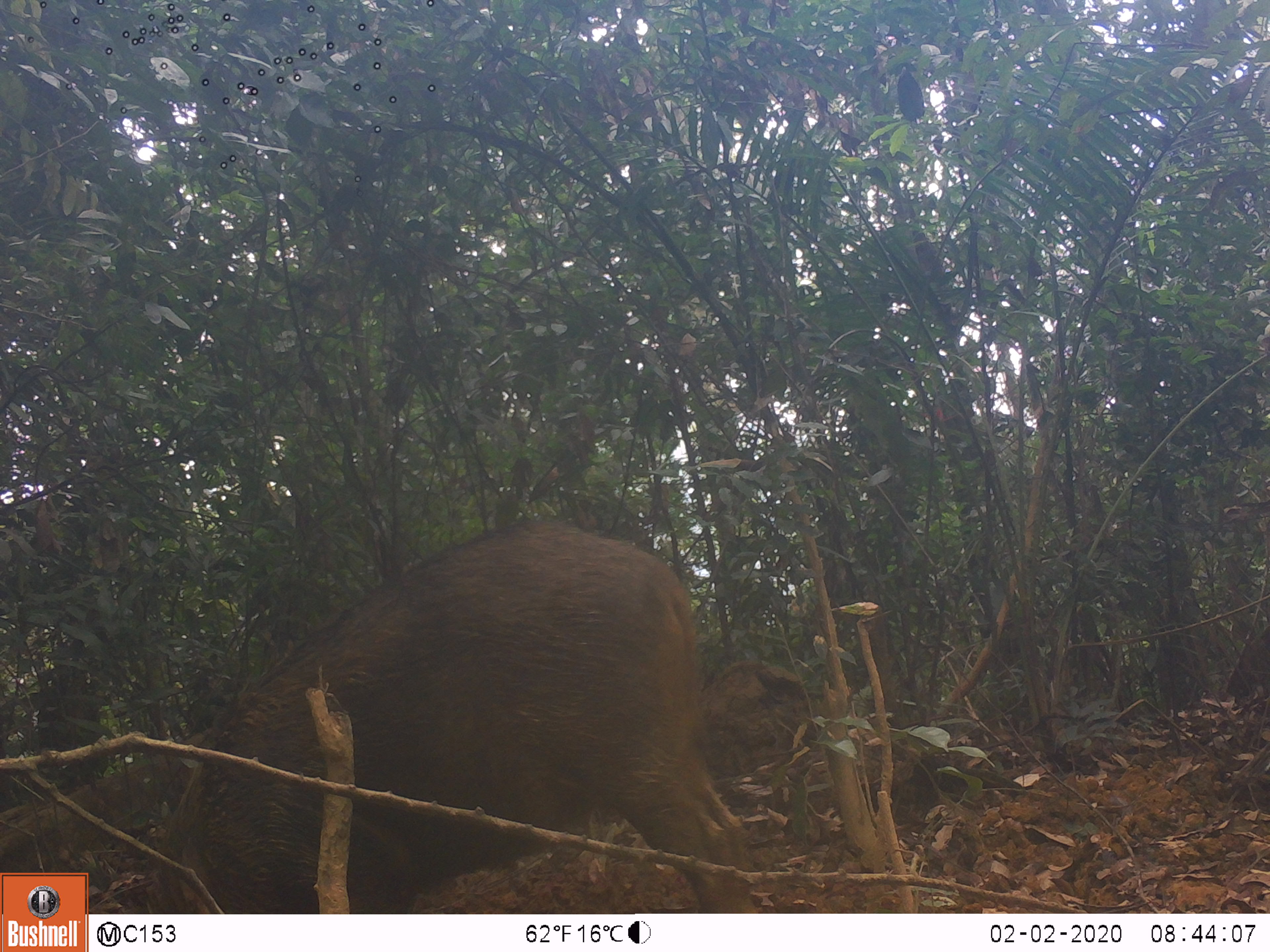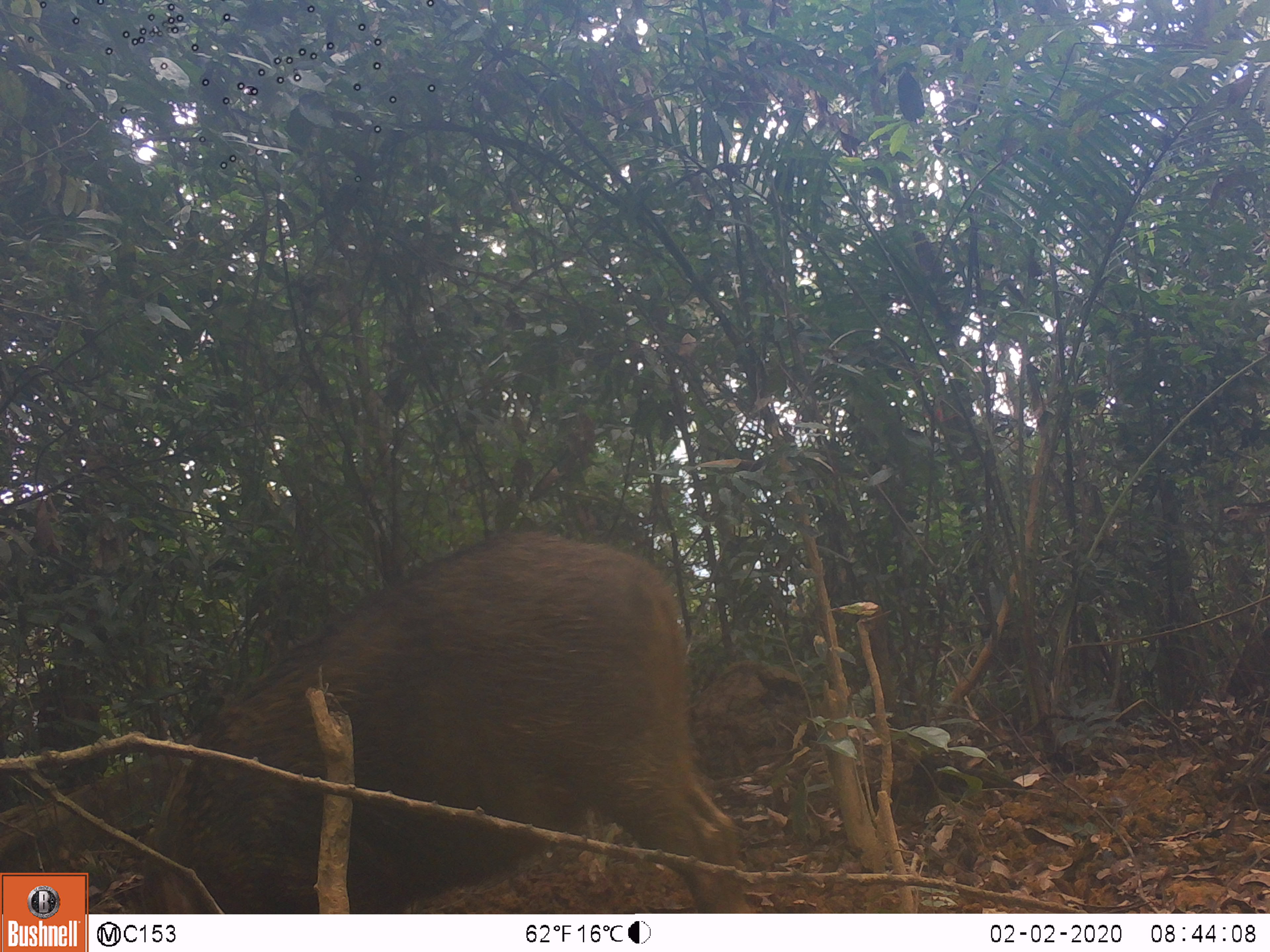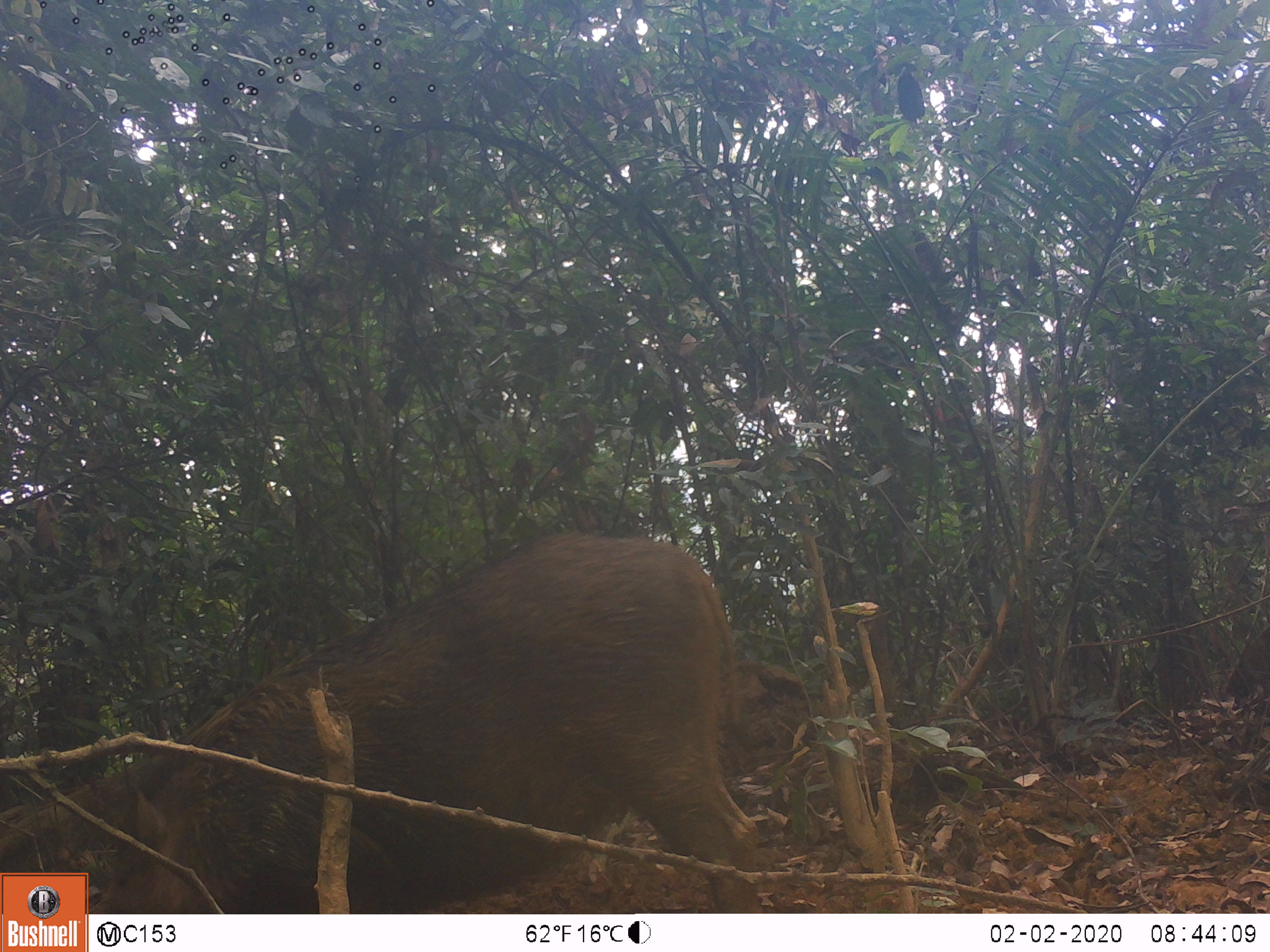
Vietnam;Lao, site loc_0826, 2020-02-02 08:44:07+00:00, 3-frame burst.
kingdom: Animalia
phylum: Chordata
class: Mammalia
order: Artiodactyla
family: Suidae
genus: Sus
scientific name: Sus scrofa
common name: eurasian wild pig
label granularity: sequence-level